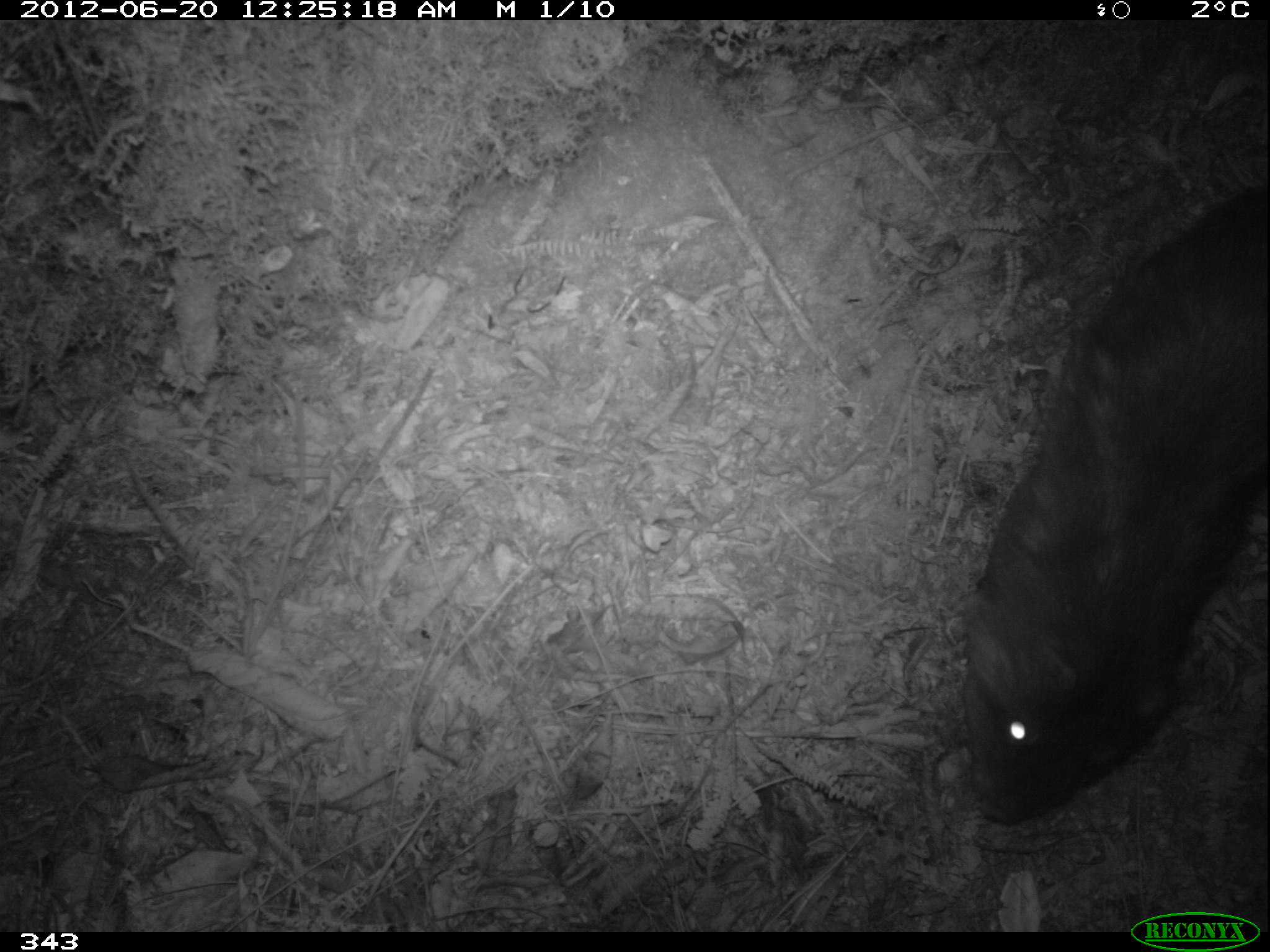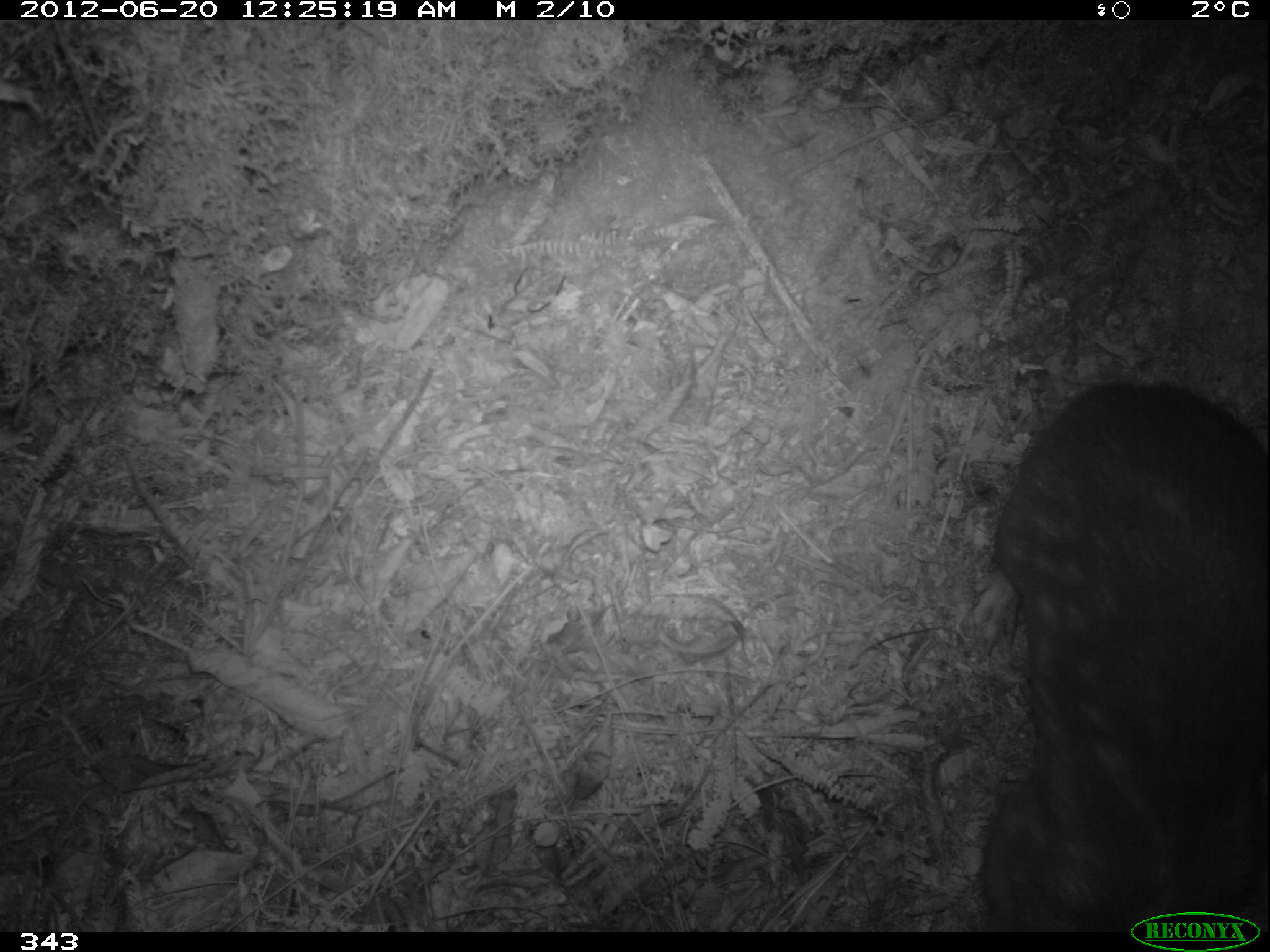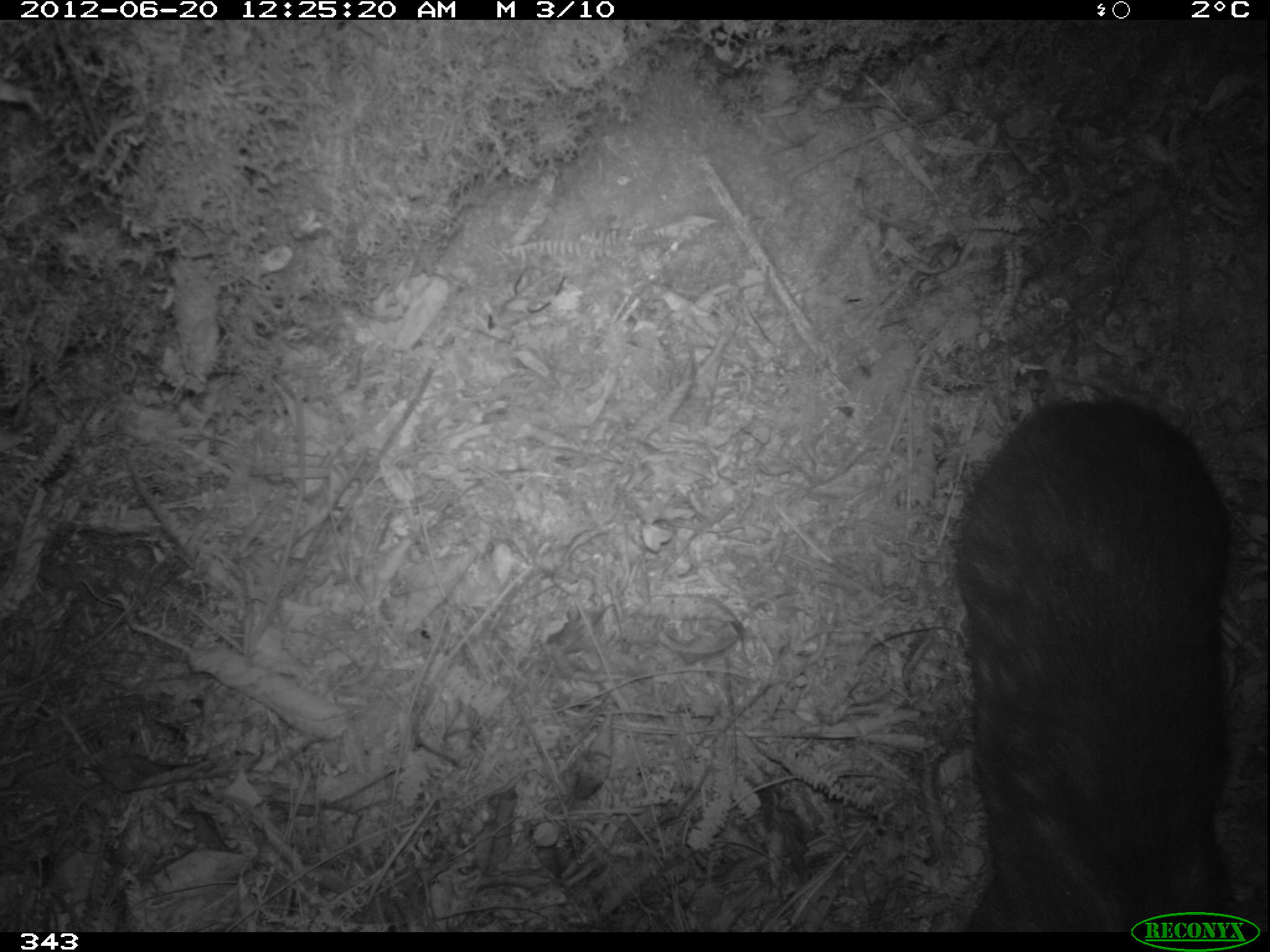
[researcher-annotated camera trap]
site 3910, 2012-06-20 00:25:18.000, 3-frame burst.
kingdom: Animalia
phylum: Chordata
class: Mammalia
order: Rodentia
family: Cuniculidae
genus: Cuniculus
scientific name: Cuniculus taczanowskii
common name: mountain paca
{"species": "Cuniculus taczanowskii (mountain paca)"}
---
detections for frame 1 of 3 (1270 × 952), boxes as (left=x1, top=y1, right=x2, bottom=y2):
cuniculus taczanowskii: (left=957, top=187, right=1270, bottom=826)